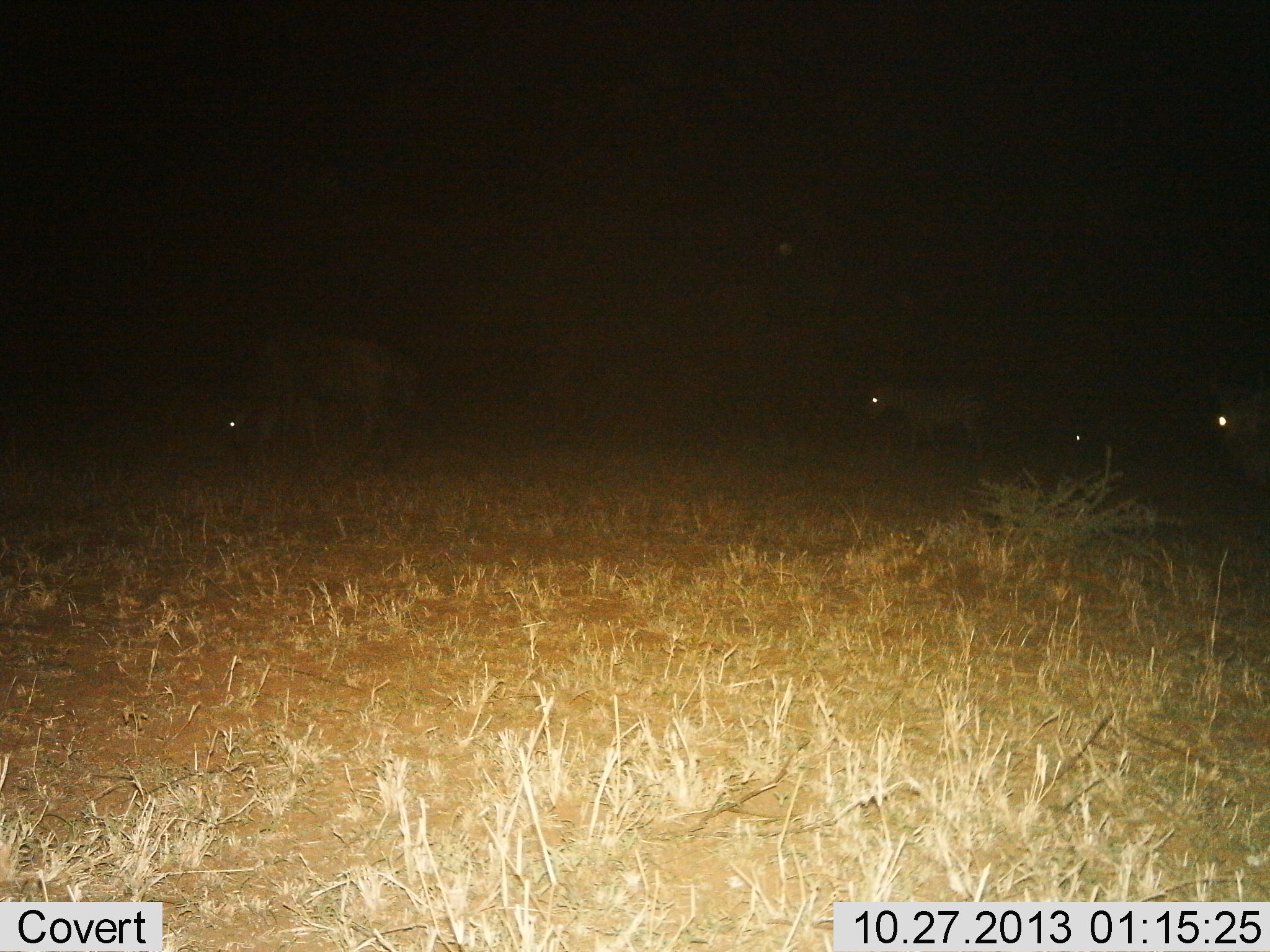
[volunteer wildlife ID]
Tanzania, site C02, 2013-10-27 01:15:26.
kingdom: Animalia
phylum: Chordata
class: Mammalia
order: Perissodactyla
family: Equidae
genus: Equus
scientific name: Equus quagga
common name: plains zebra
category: zebra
Zebra (plains zebra) (Equus quagga), count 4. Behavior (volunteer vote fractions): standing 29%, resting 6%, moving 41%, interacting 0%. Young present (vote fraction): 6%. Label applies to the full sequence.